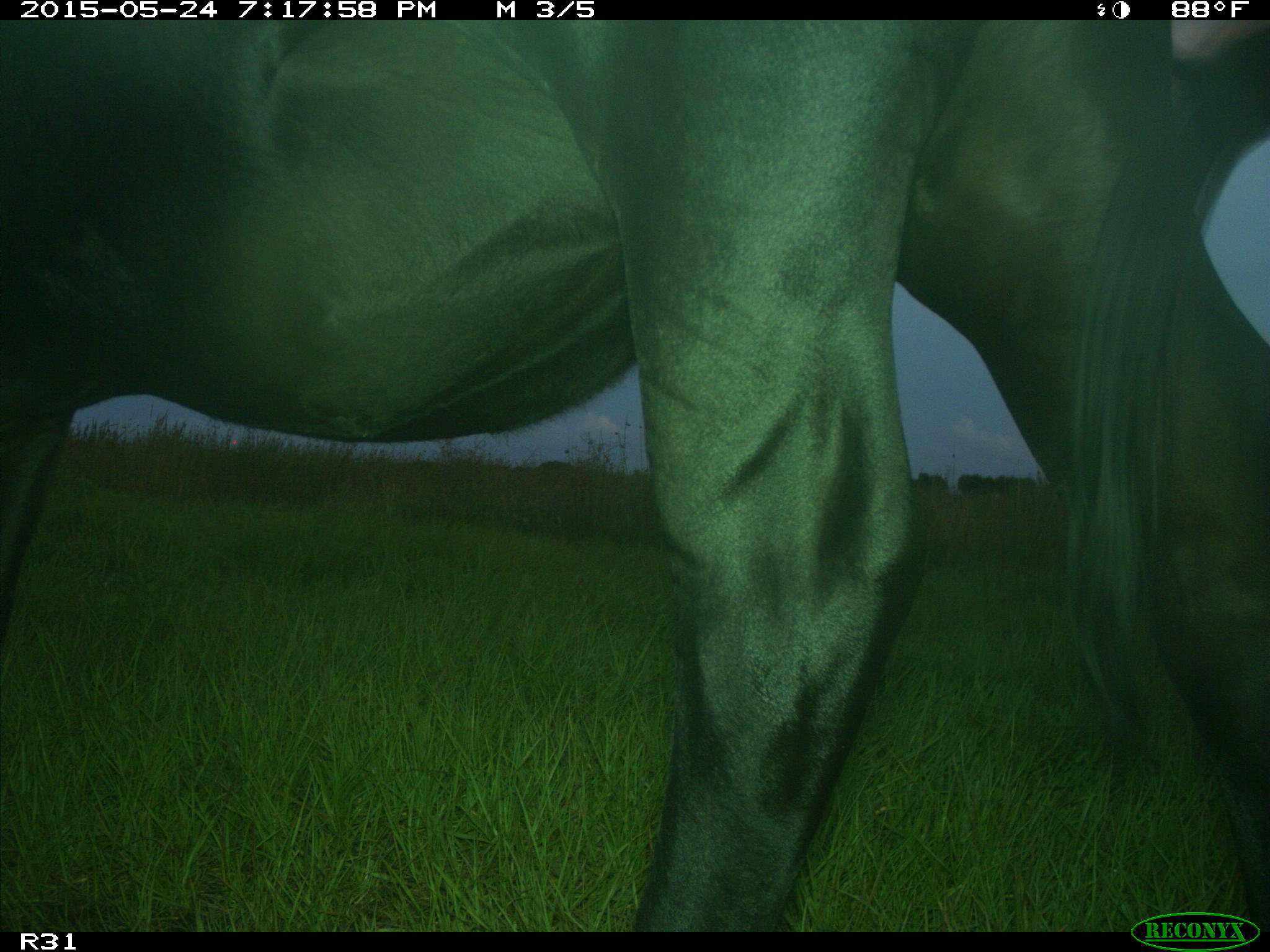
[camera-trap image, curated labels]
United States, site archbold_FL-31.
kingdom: Animalia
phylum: Chordata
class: Mammalia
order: Artiodactyla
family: Bovidae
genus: Bos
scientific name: Bos taurus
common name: domestic cow